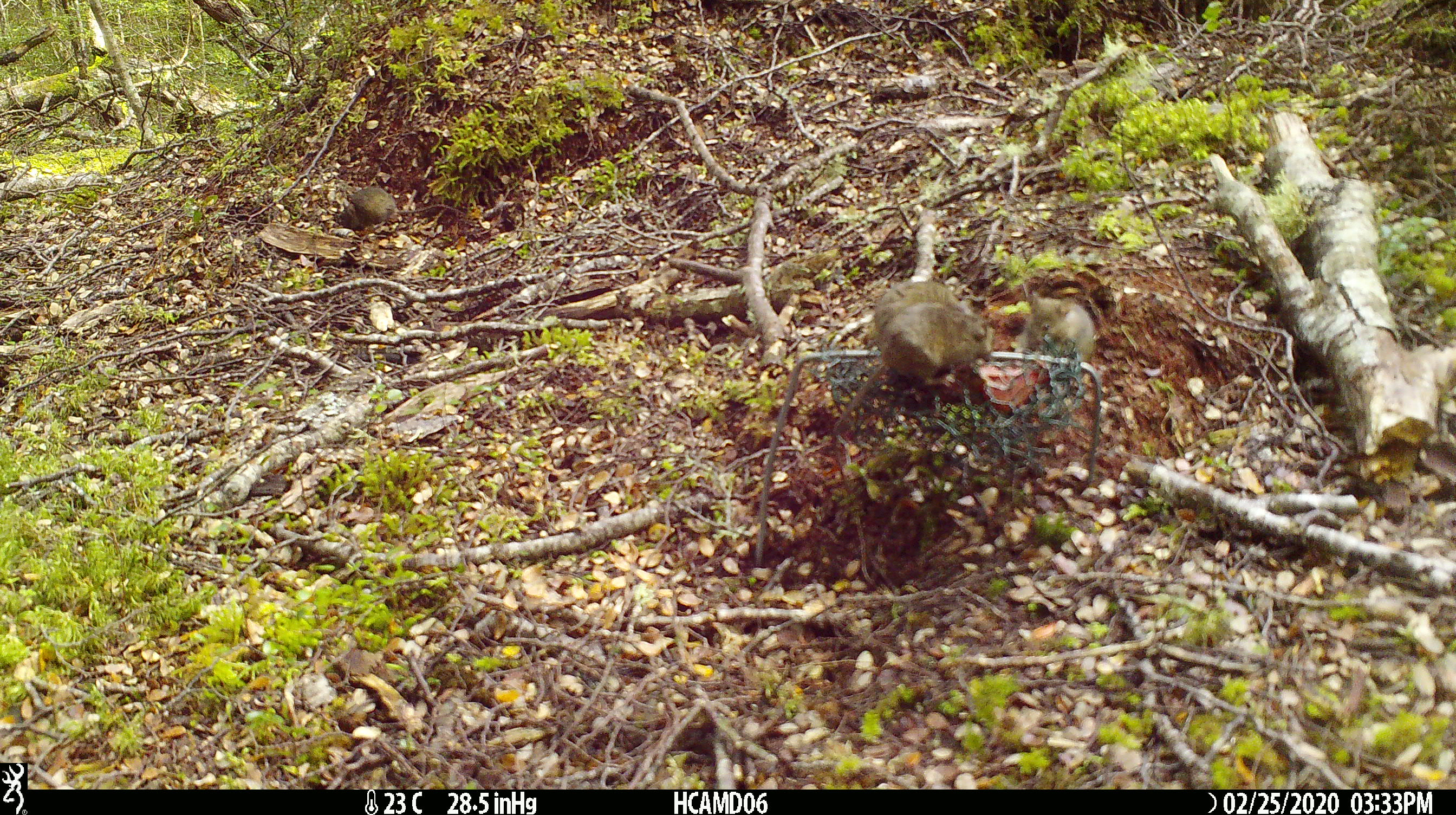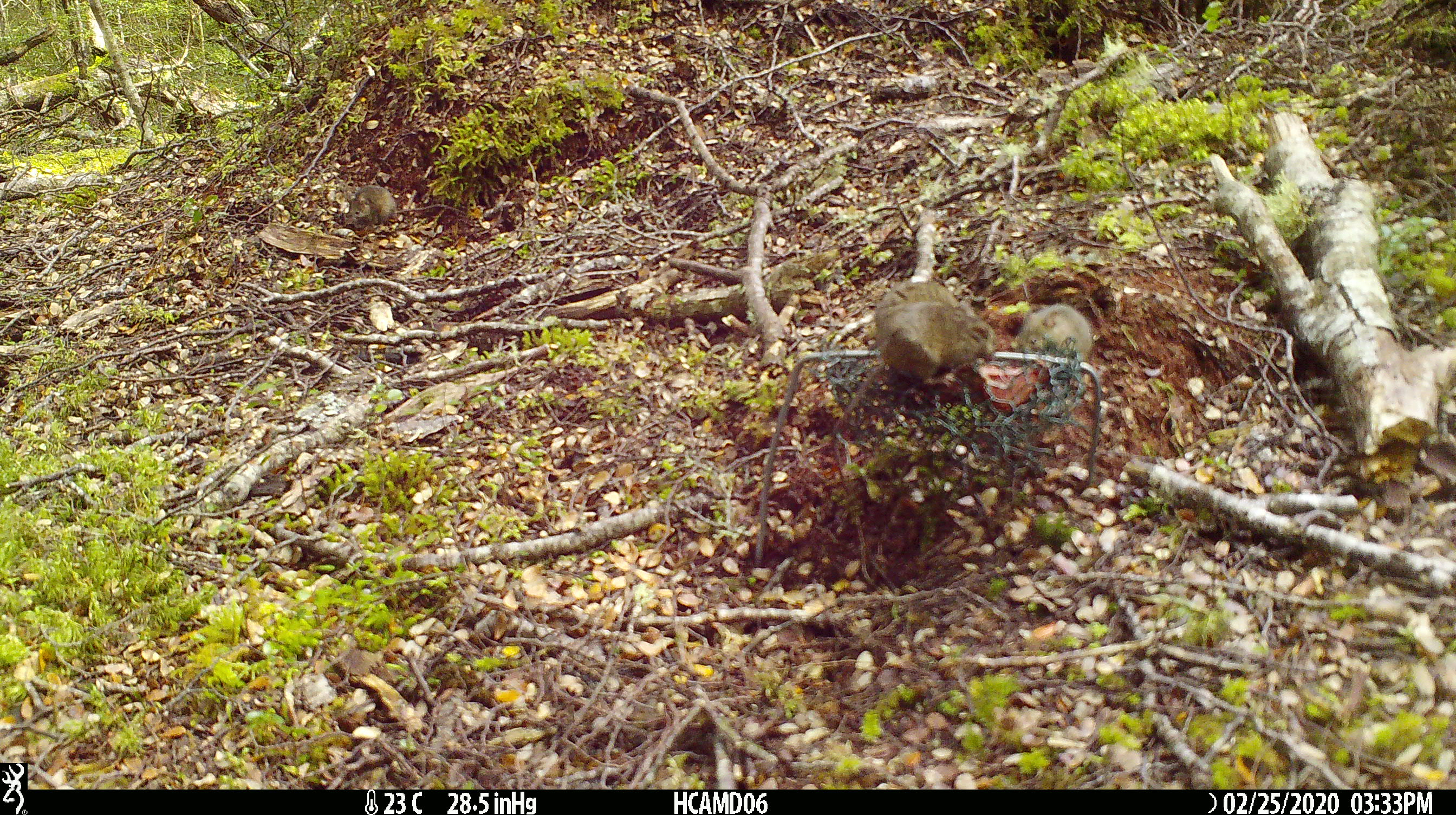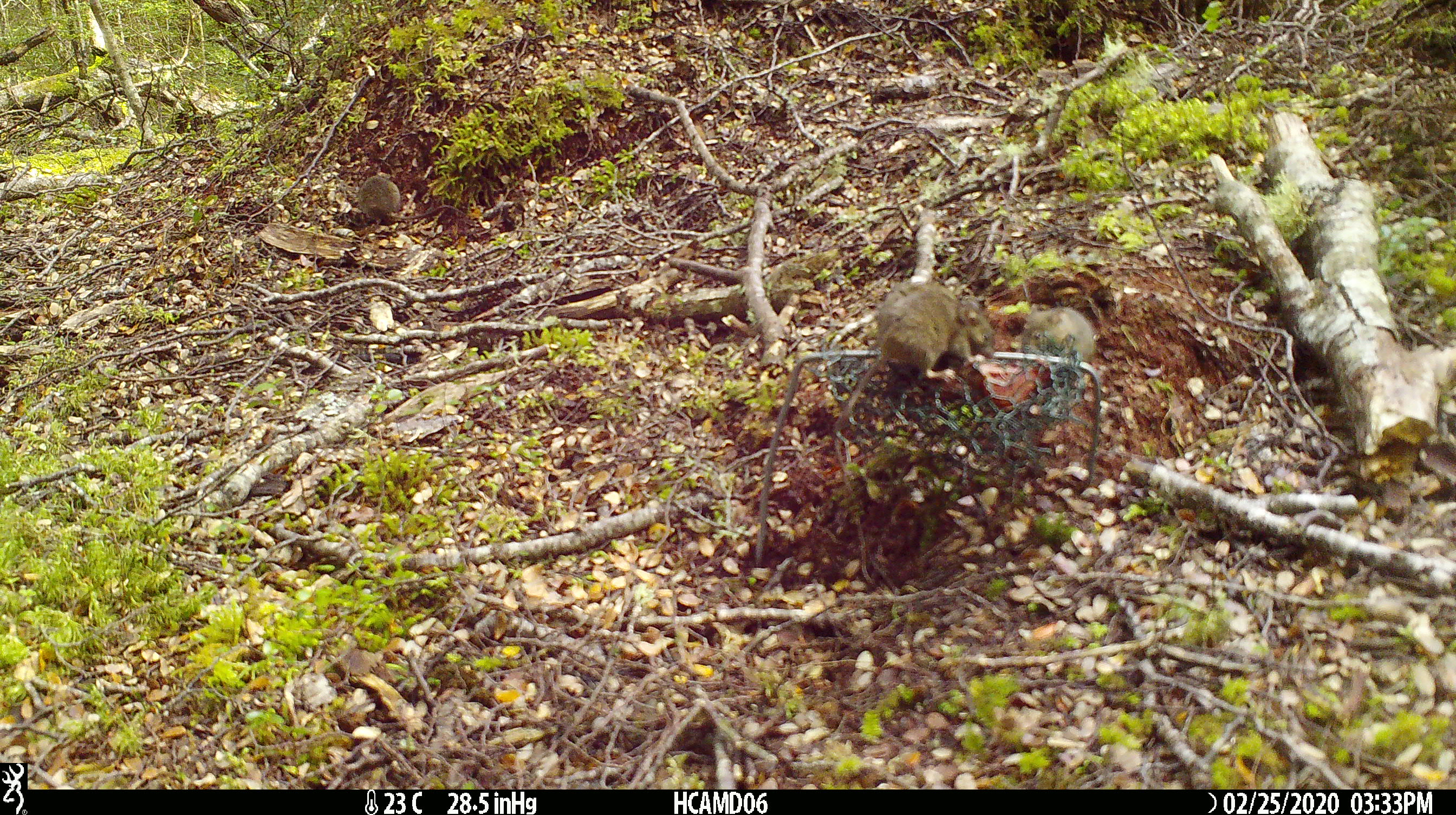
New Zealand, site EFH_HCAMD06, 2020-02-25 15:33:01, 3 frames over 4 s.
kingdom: Animalia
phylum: Chordata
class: Mammalia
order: Rodentia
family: Muridae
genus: Mus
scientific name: Mus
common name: mouse